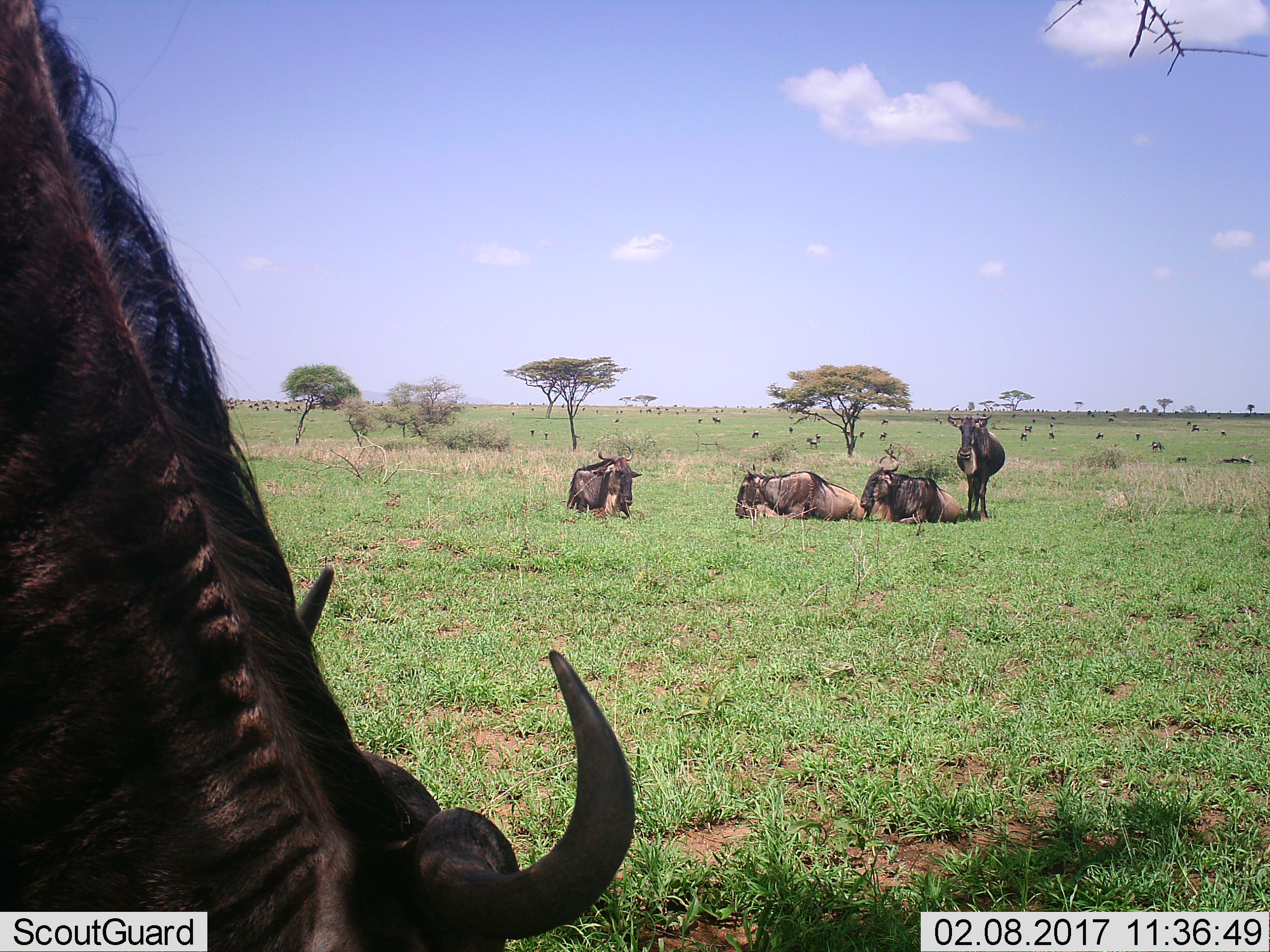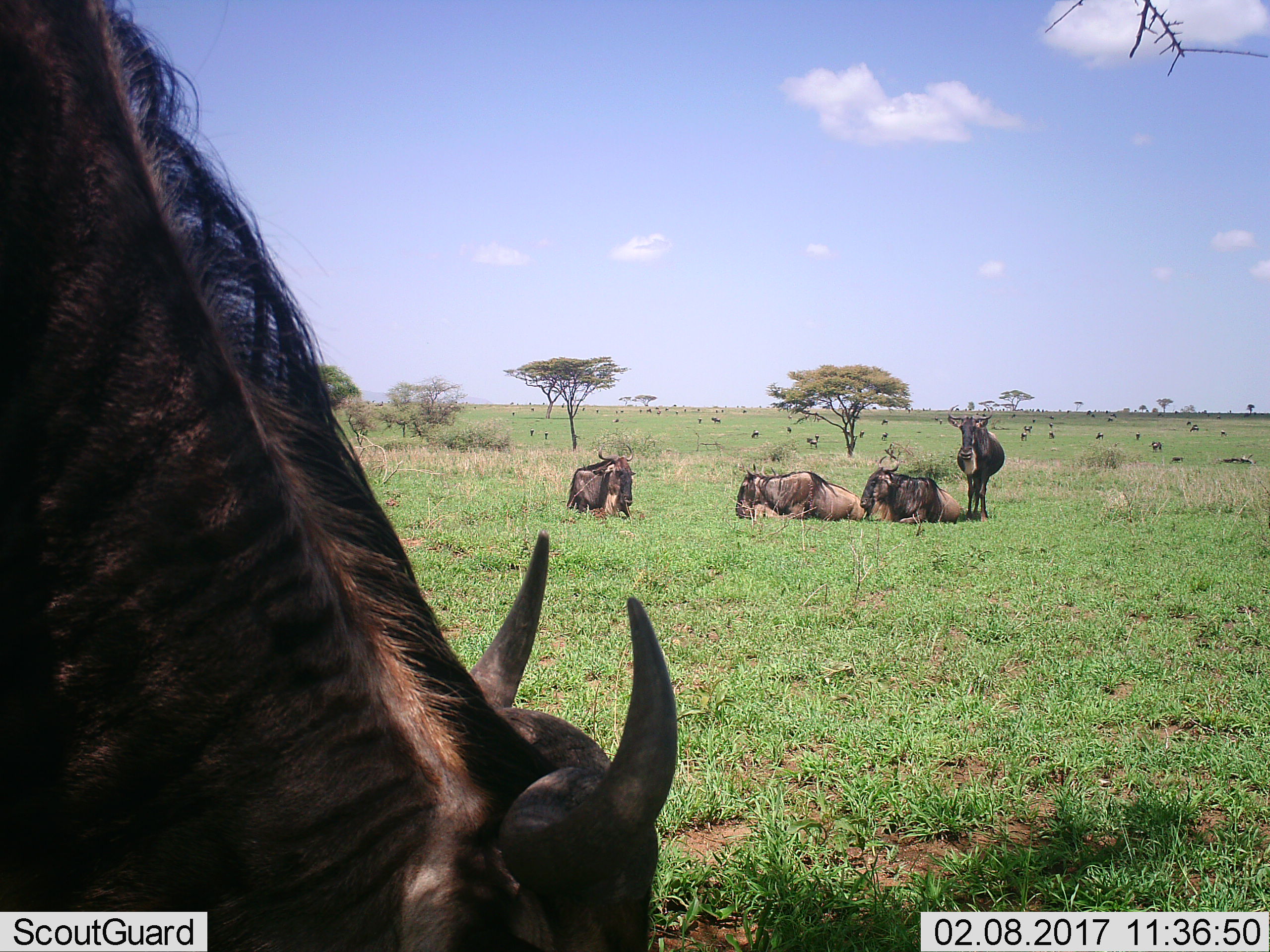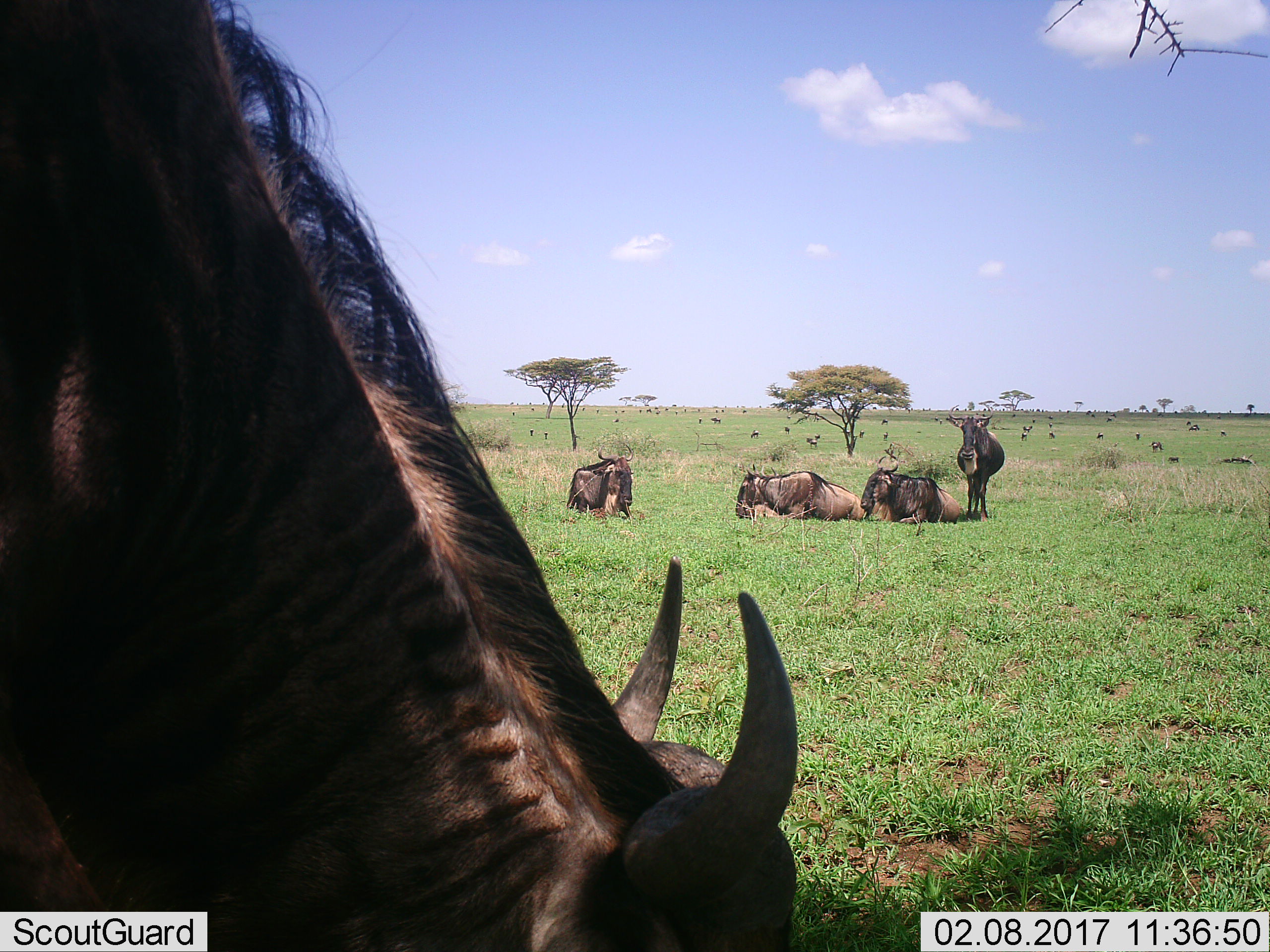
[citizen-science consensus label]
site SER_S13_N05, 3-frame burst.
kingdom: Animalia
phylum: Chordata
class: Mammalia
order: Artiodactyla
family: Bovidae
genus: Connochaetes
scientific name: Connochaetes taurinus taurinus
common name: blue wildebeest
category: wildebeestblue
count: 5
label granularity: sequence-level